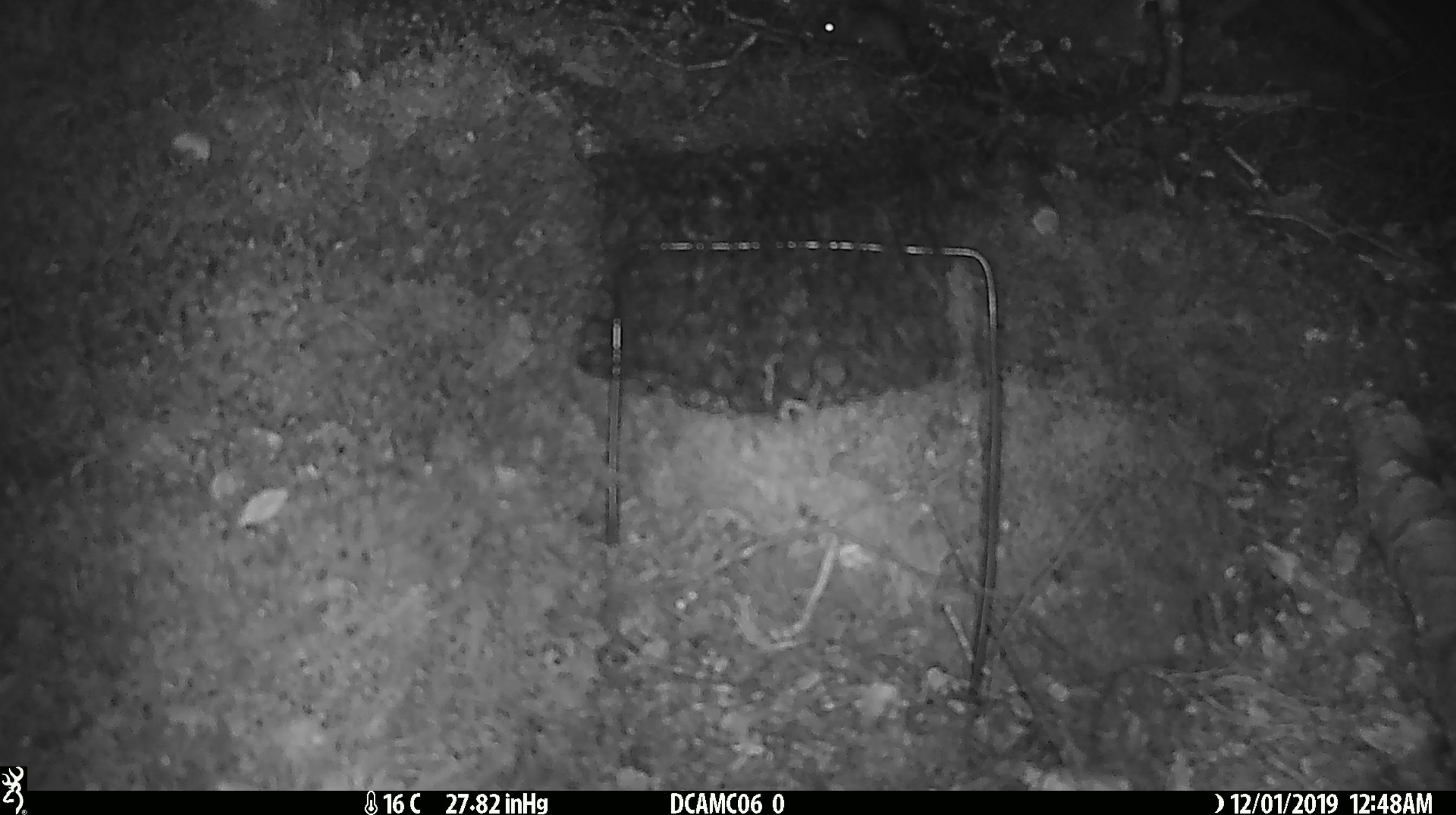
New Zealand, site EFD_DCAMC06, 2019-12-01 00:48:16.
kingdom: Animalia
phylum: Chordata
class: Mammalia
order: Rodentia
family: Muridae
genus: Mus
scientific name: Mus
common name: mouse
Mouse (Mus).